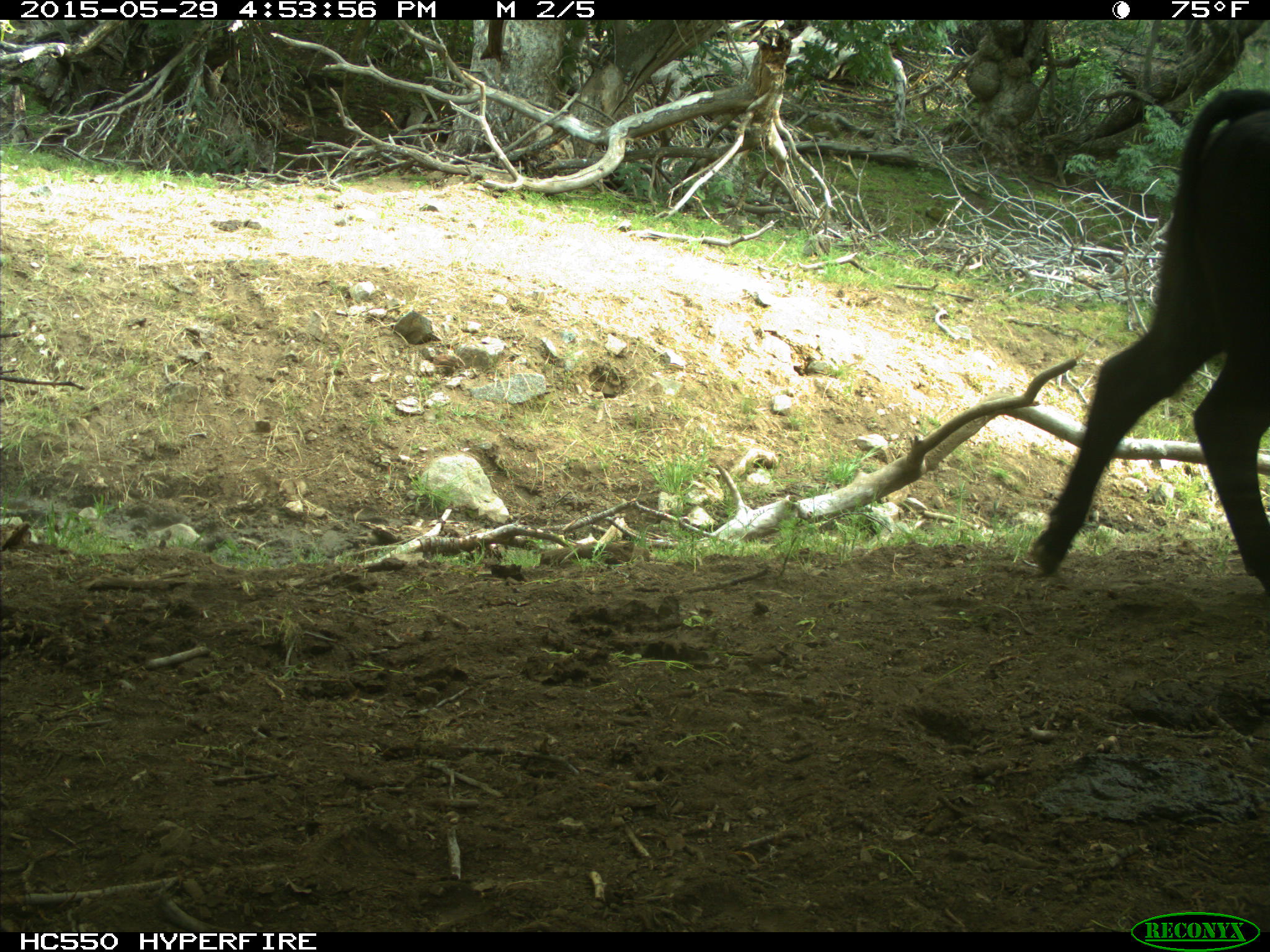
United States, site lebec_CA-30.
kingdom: Animalia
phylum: Chordata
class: Mammalia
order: Artiodactyla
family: Bovidae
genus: Bos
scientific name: Bos taurus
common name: domestic cow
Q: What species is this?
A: Bos taurus (domestic cow).